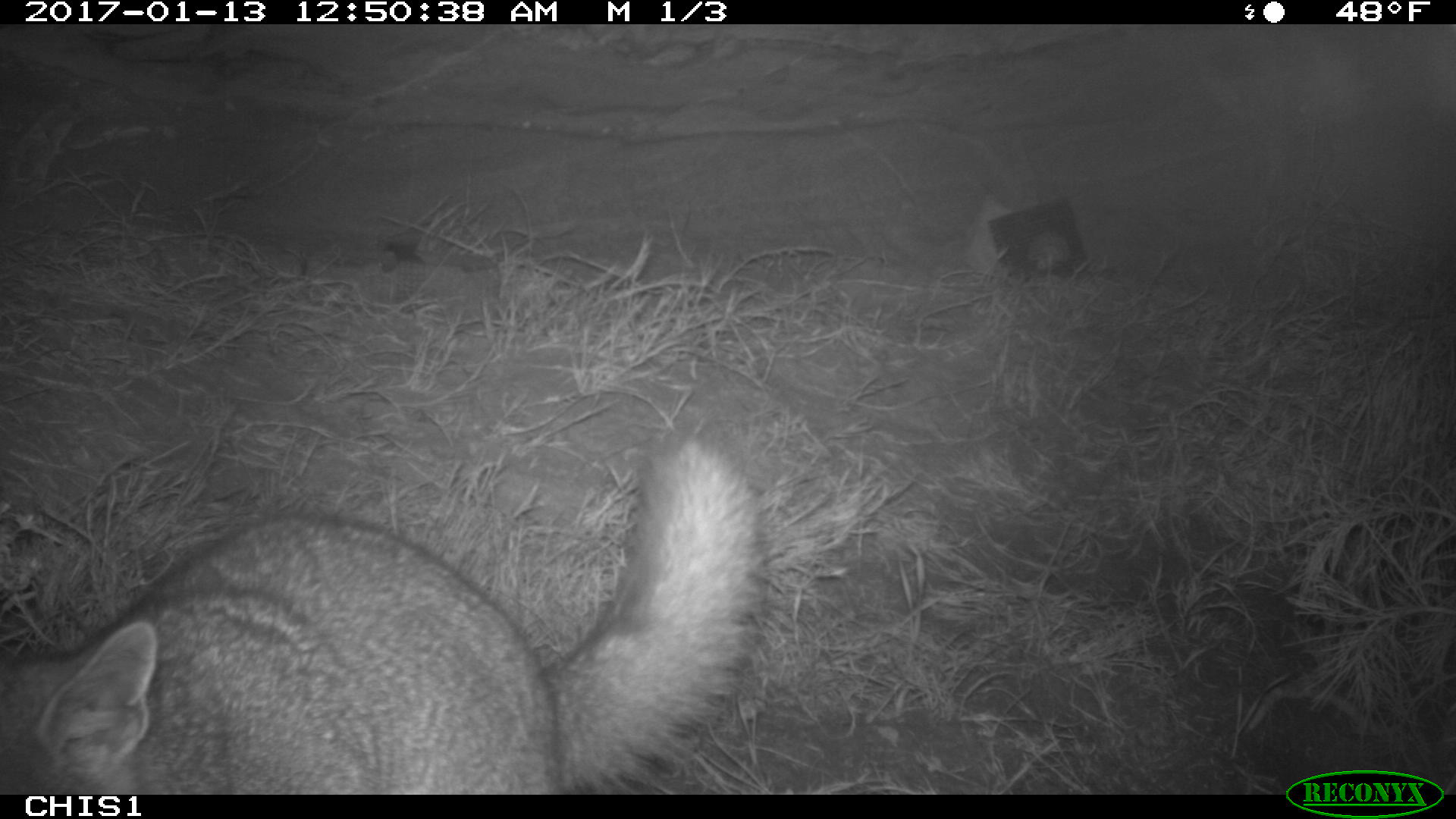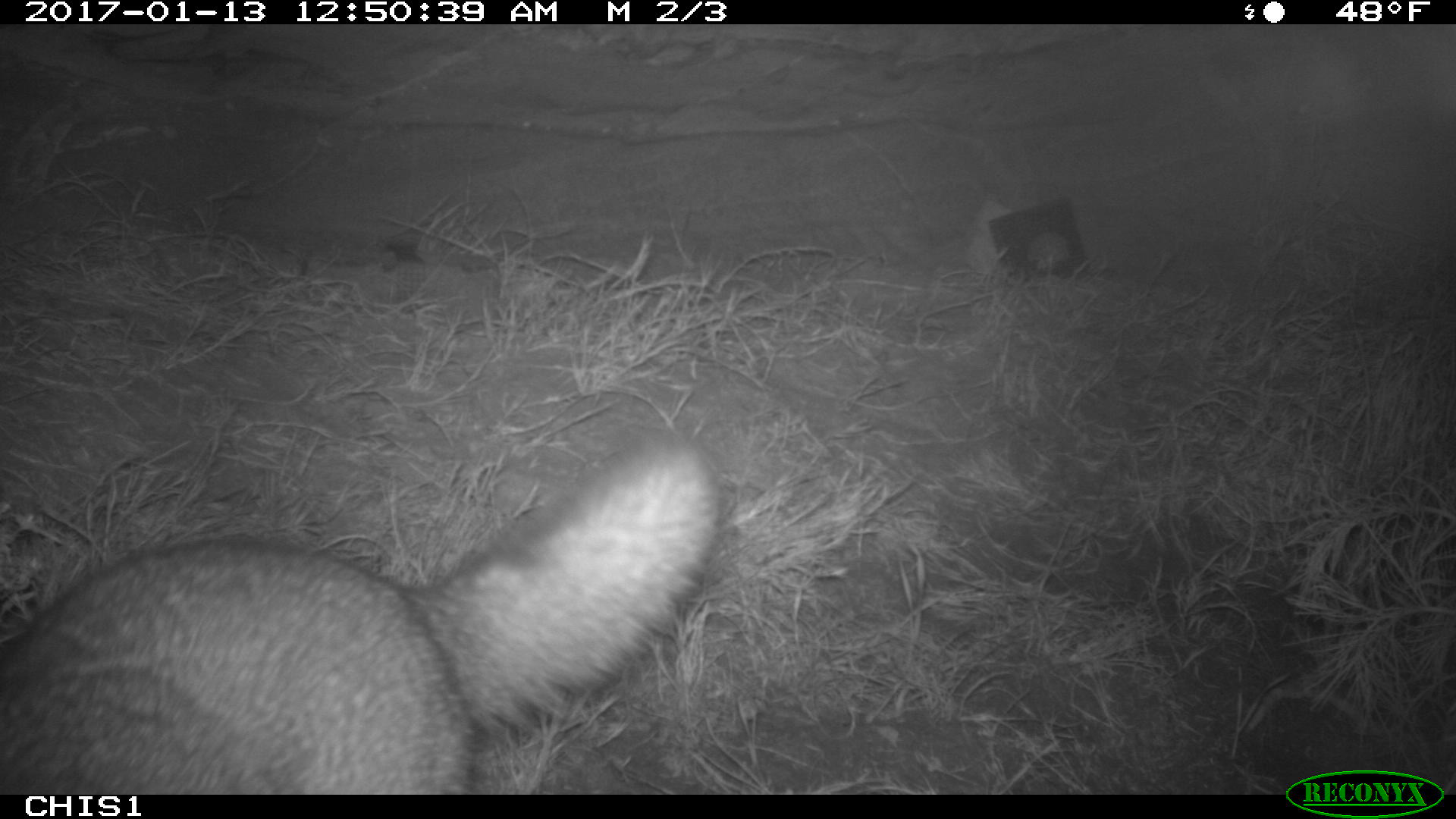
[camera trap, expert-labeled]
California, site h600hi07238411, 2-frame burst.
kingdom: Animalia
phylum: Chordata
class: Mammalia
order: Carnivora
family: Canidae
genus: Urocyon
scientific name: Urocyon littoralis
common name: island fox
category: fox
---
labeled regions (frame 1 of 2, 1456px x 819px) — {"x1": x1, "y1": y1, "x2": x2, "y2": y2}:
fox: {"x1": 0, "y1": 418, "x2": 768, "y2": 794}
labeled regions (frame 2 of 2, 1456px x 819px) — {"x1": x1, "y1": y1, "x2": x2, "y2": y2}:
fox: {"x1": 0, "y1": 421, "x2": 723, "y2": 794}